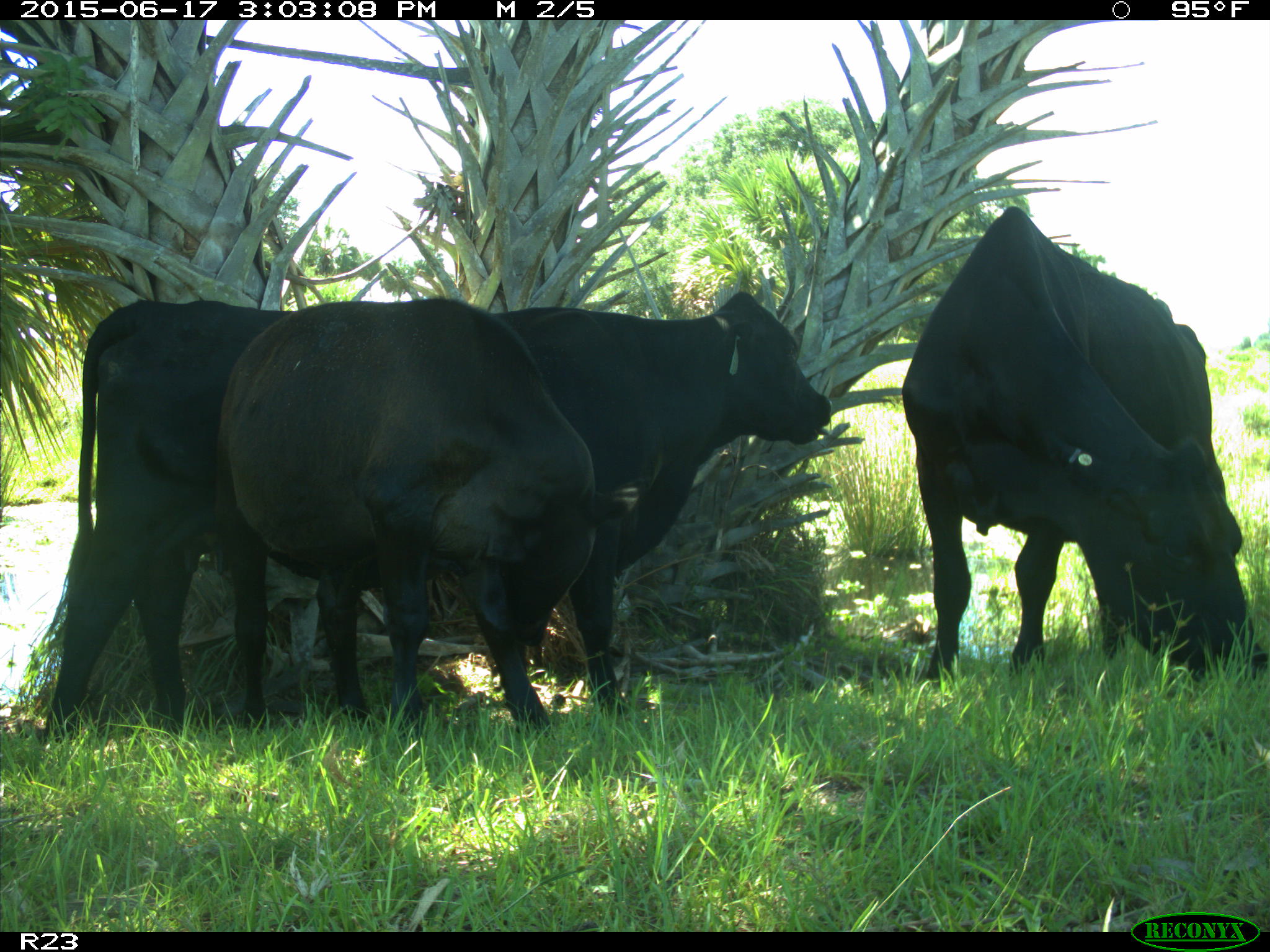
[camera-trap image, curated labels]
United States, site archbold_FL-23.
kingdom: Animalia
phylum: Chordata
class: Mammalia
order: Artiodactyla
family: Bovidae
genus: Bos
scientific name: Bos taurus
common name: domestic cow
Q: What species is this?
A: Bos taurus (domestic cow).